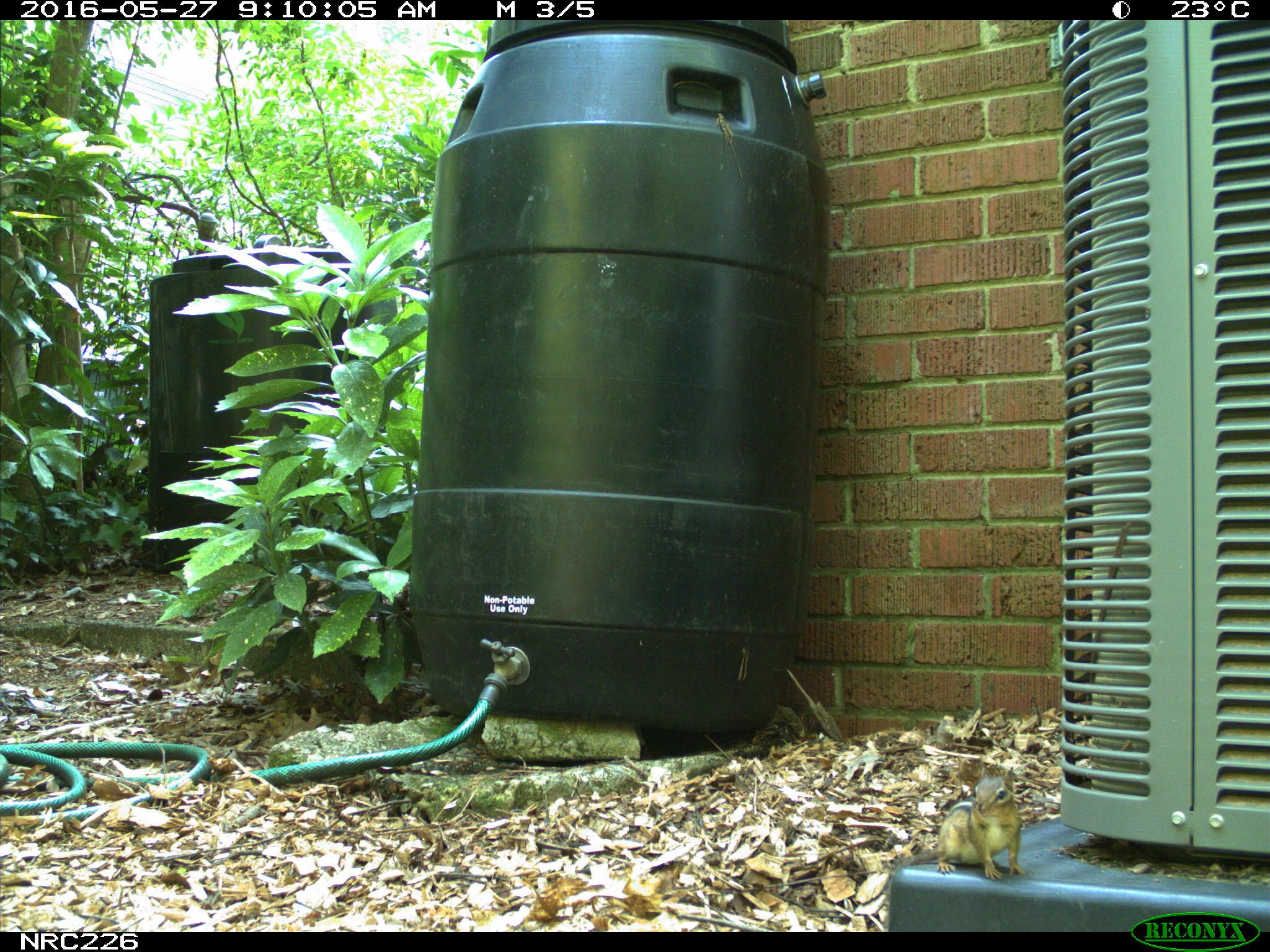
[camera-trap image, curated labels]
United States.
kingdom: Animalia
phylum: Chordata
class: Mammalia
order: Rodentia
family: Sciuridae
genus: Tamias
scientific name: Tamias striatus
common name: eastern chipmunk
Eastern Chipmunk (Tamias striatus).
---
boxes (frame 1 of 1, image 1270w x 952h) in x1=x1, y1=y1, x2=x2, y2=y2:
Eastern Chipmunk: x1=924, y1=766, x2=1032, y2=887